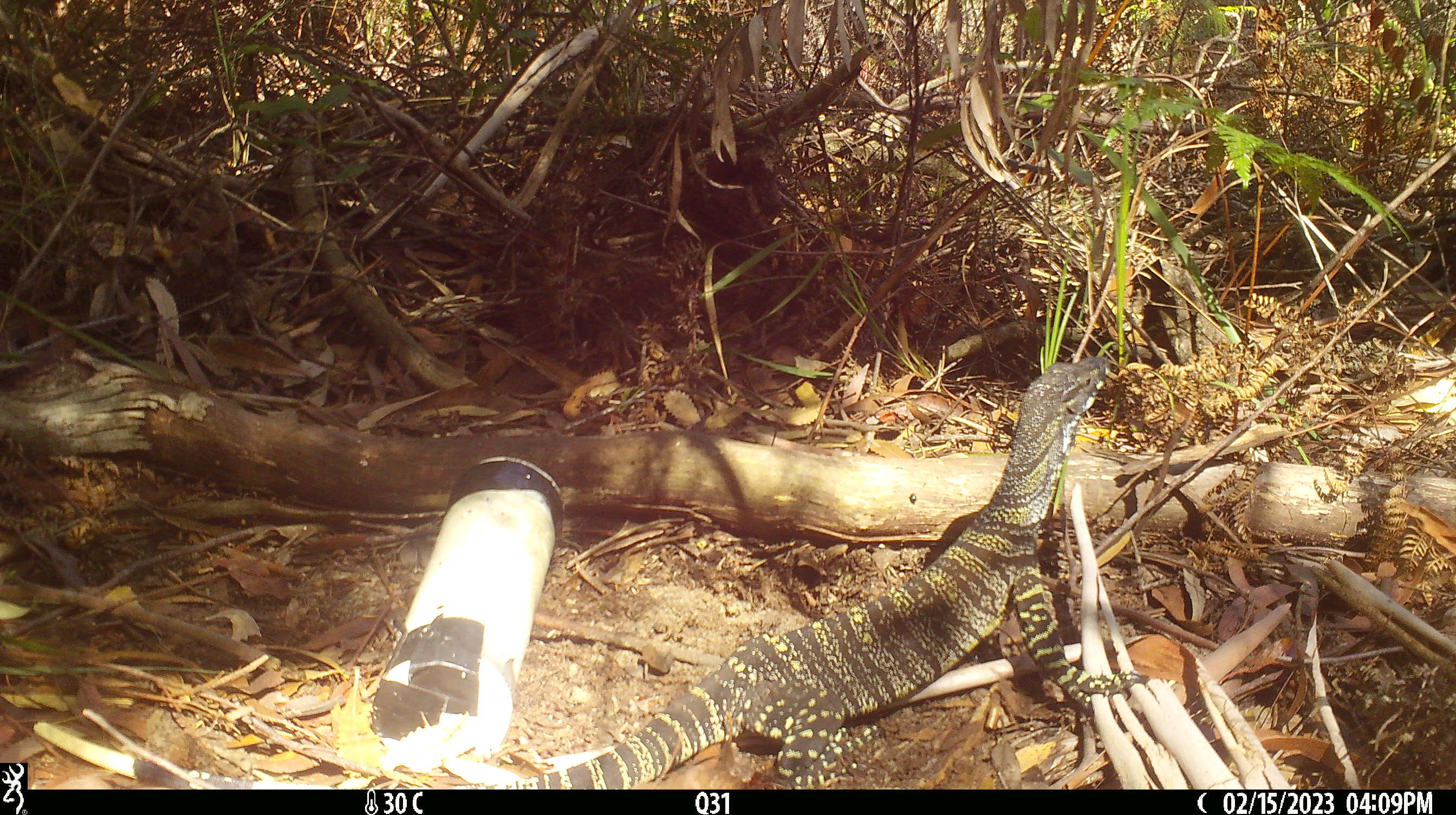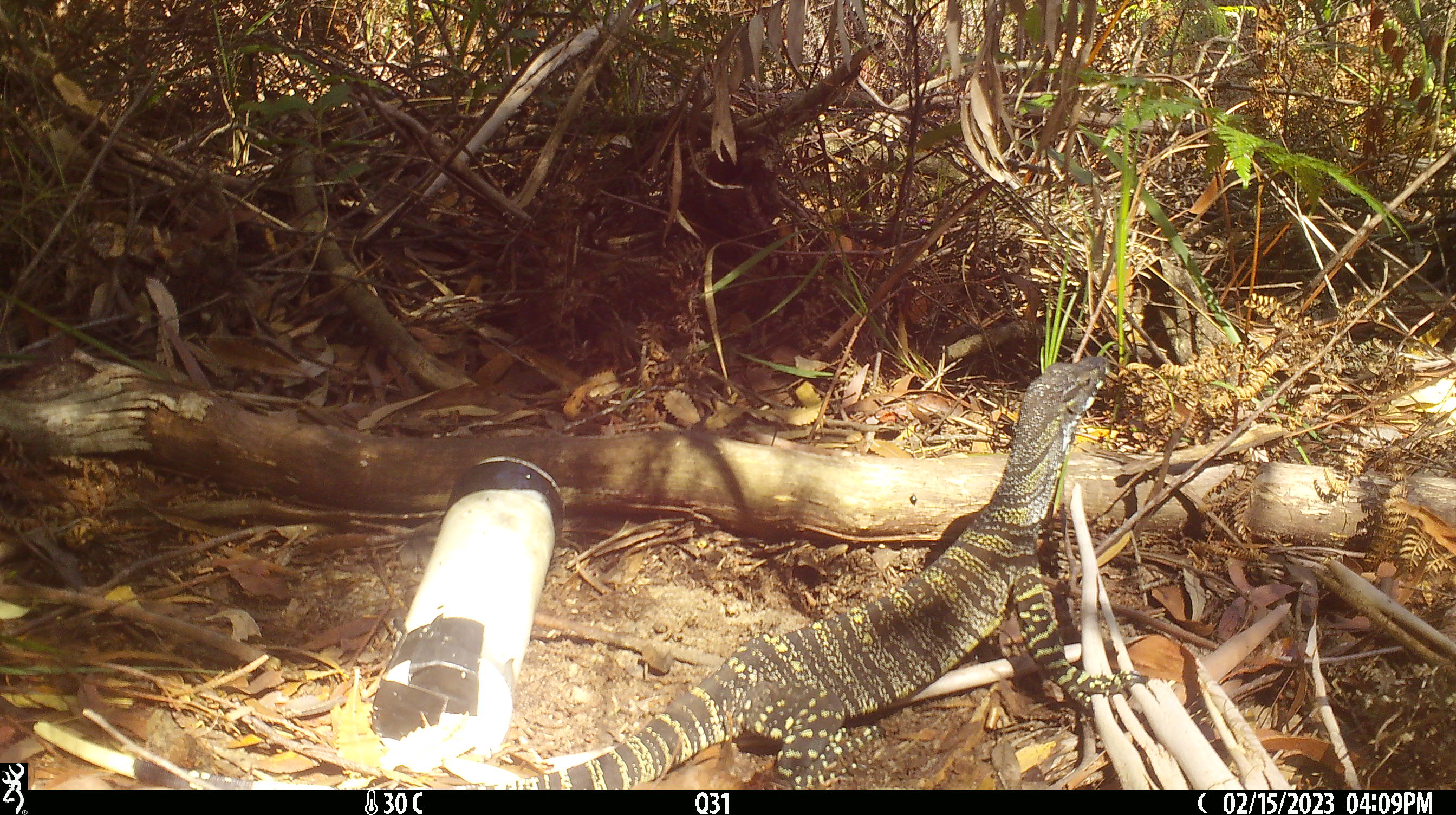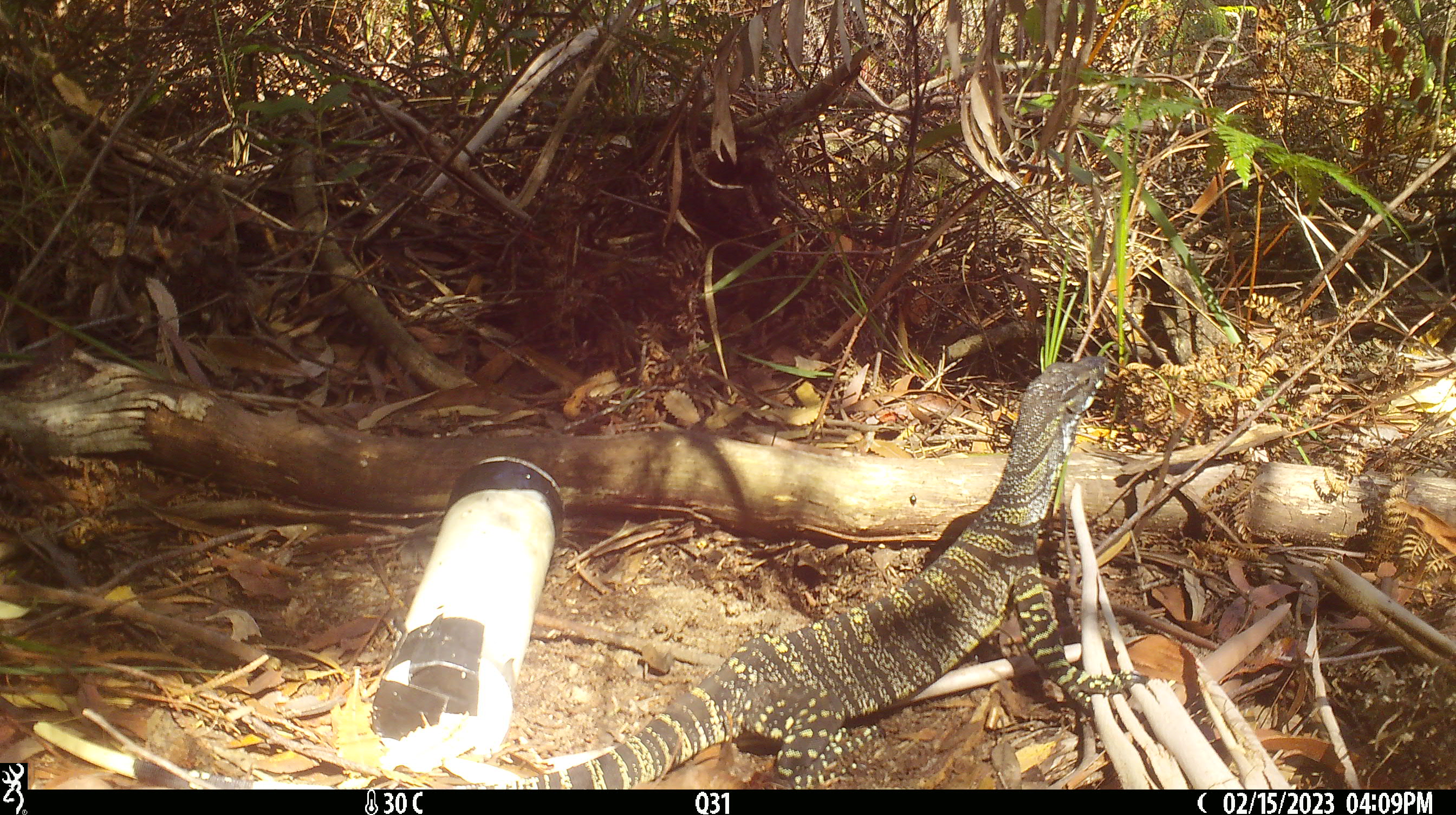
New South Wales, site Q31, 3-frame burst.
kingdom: Animalia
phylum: Chordata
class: Reptilia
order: Squamata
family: Varanidae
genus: Varanus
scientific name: Varanus varius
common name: lace monitor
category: goanna